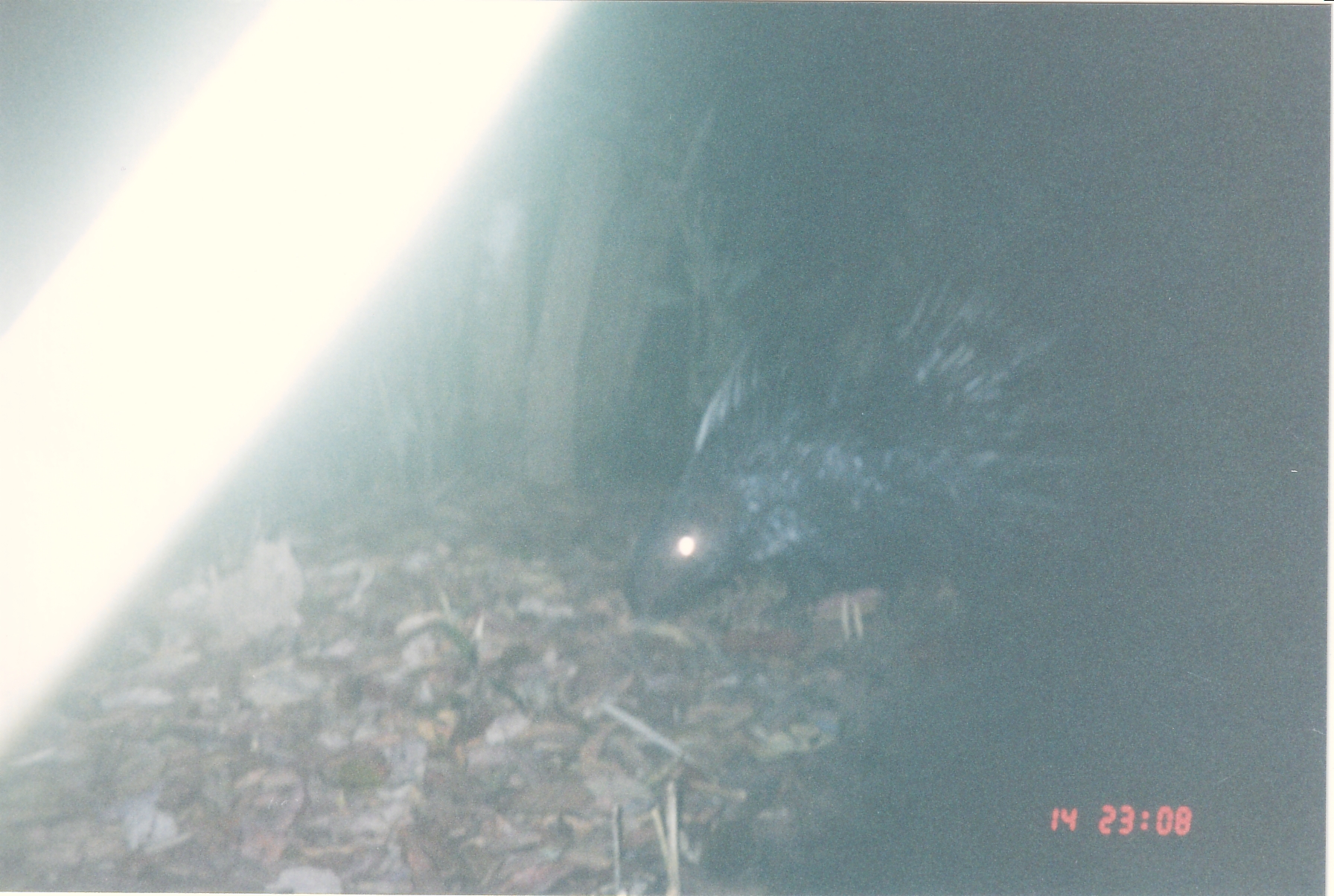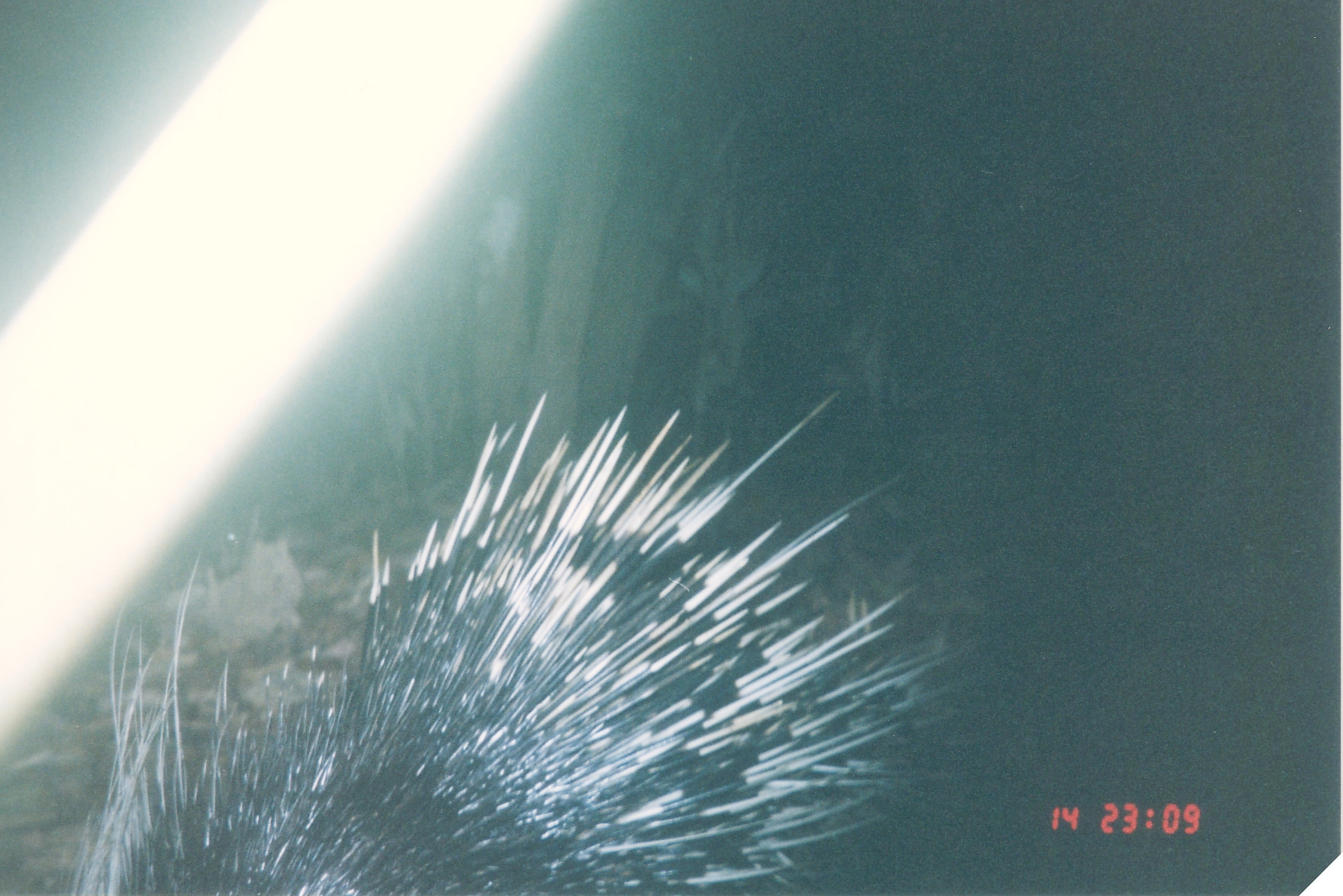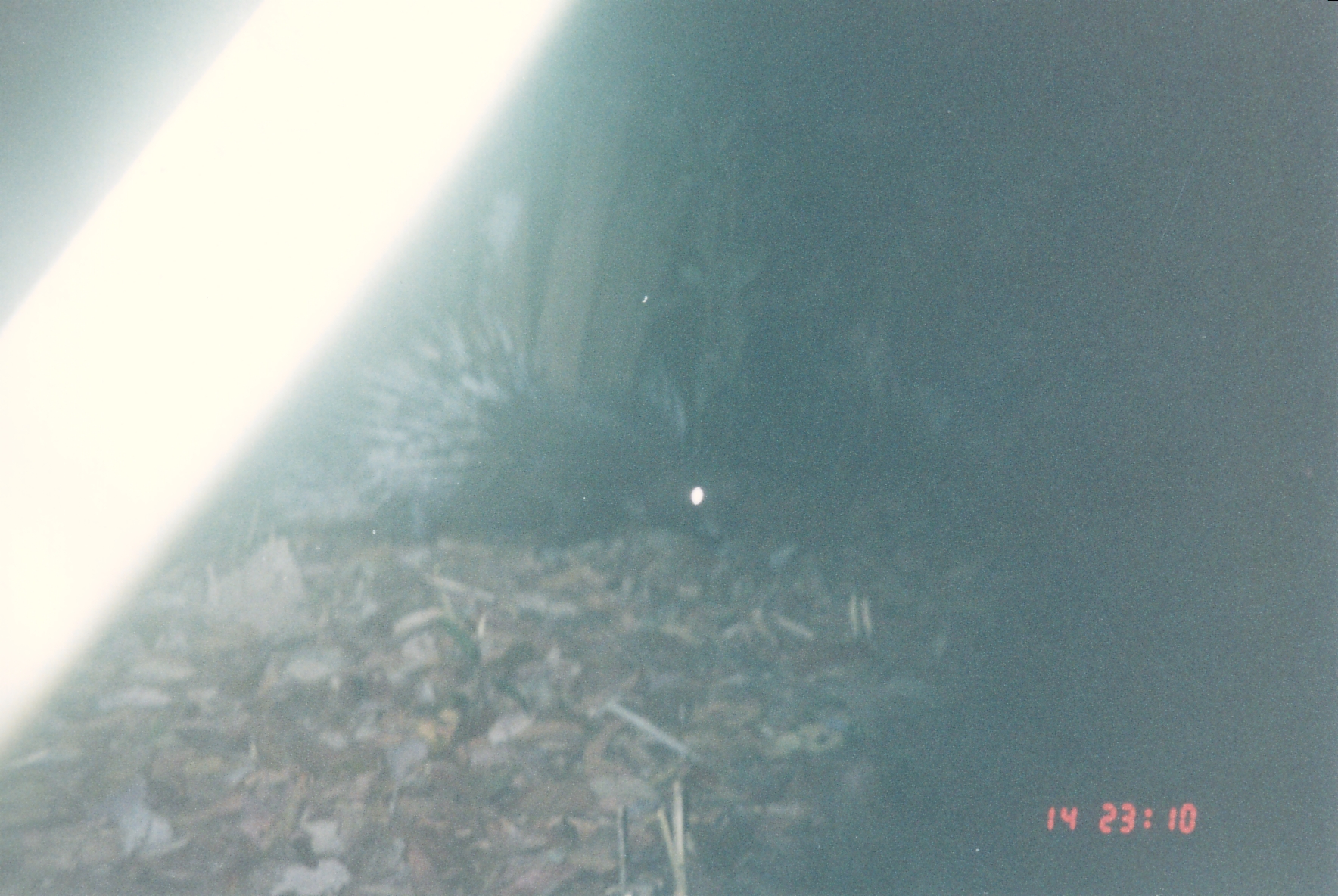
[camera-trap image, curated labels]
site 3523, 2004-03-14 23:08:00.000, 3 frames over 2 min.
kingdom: Animalia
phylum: Chordata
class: Mammalia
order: Rodentia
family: Hystricidae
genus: Hystrix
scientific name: Hystrix brachyura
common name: east asian porcupine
Hystrix brachyura (east asian porcupine), count 1.